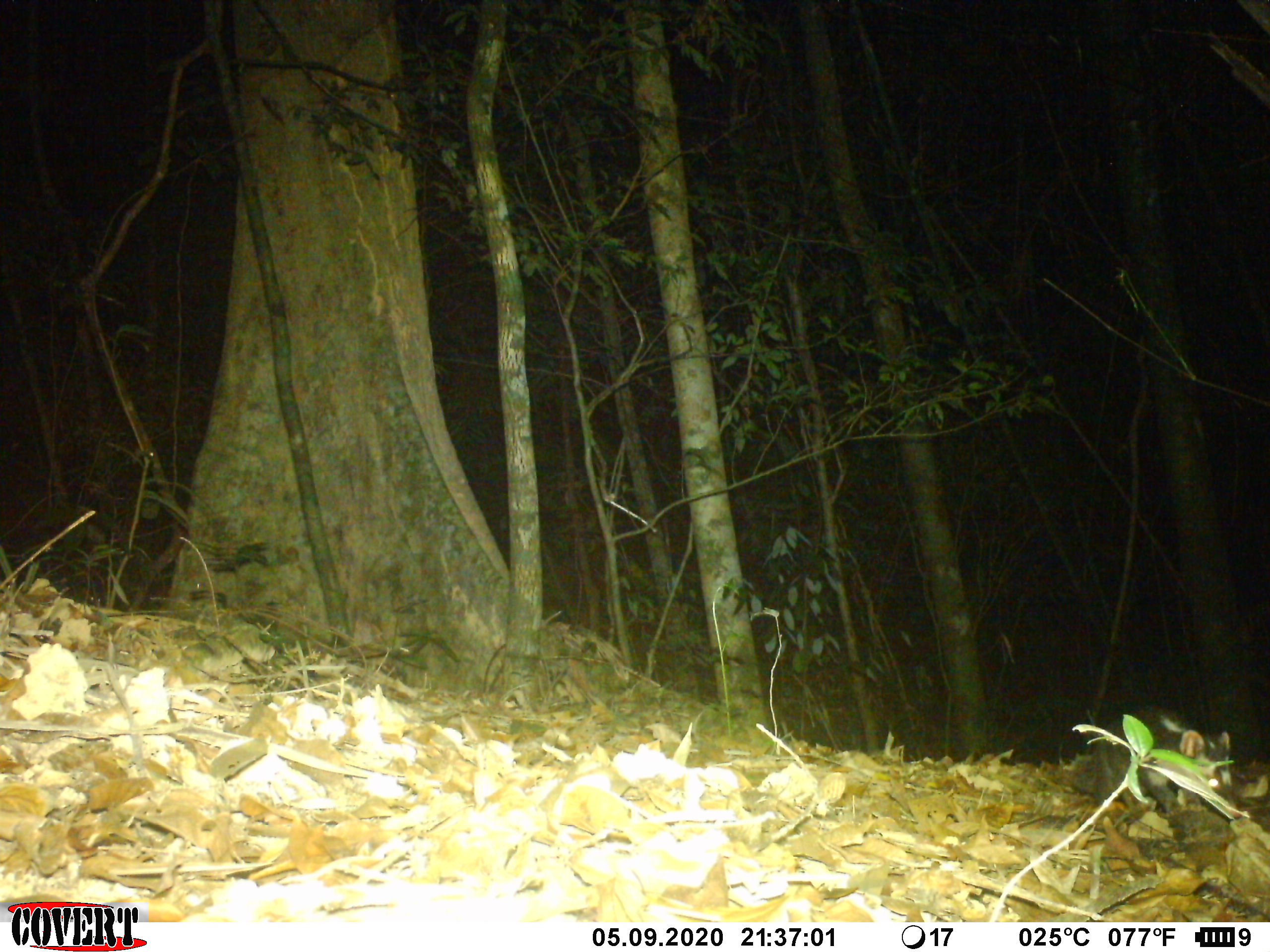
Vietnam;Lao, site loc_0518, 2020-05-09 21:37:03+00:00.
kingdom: Animalia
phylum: Chordata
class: Mammalia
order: Carnivora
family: Mustelidae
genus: Melogale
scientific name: Melogale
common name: ferret badger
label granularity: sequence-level